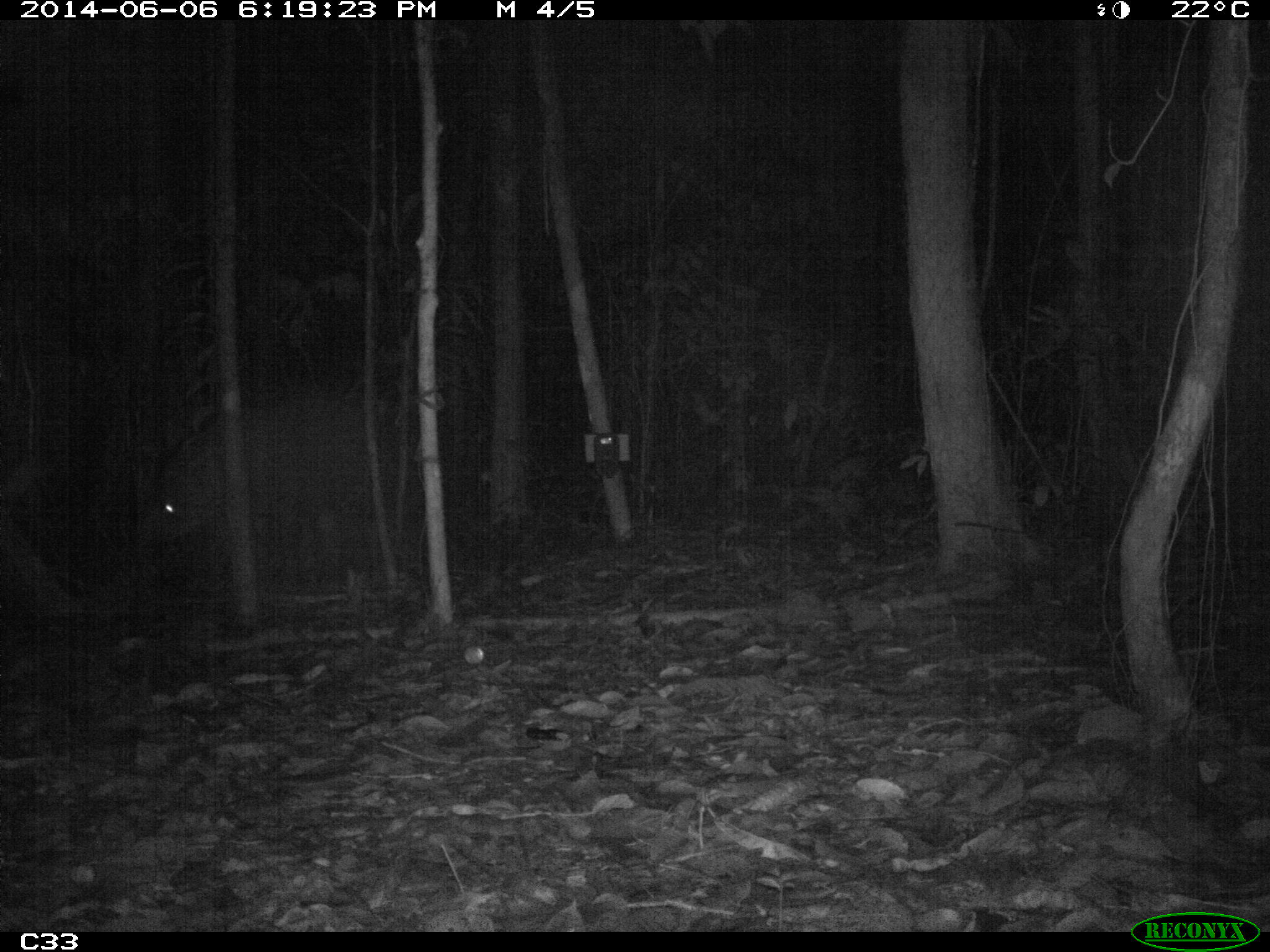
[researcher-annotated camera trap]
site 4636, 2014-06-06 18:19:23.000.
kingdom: Animalia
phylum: Chordata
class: Mammalia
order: Perissodactyla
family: Tapiridae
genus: Tapirus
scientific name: Tapirus terrestris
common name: south american tapir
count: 1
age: adult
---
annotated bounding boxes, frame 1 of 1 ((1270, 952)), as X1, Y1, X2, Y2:
tapirus terrestris: 142, 384, 400, 591